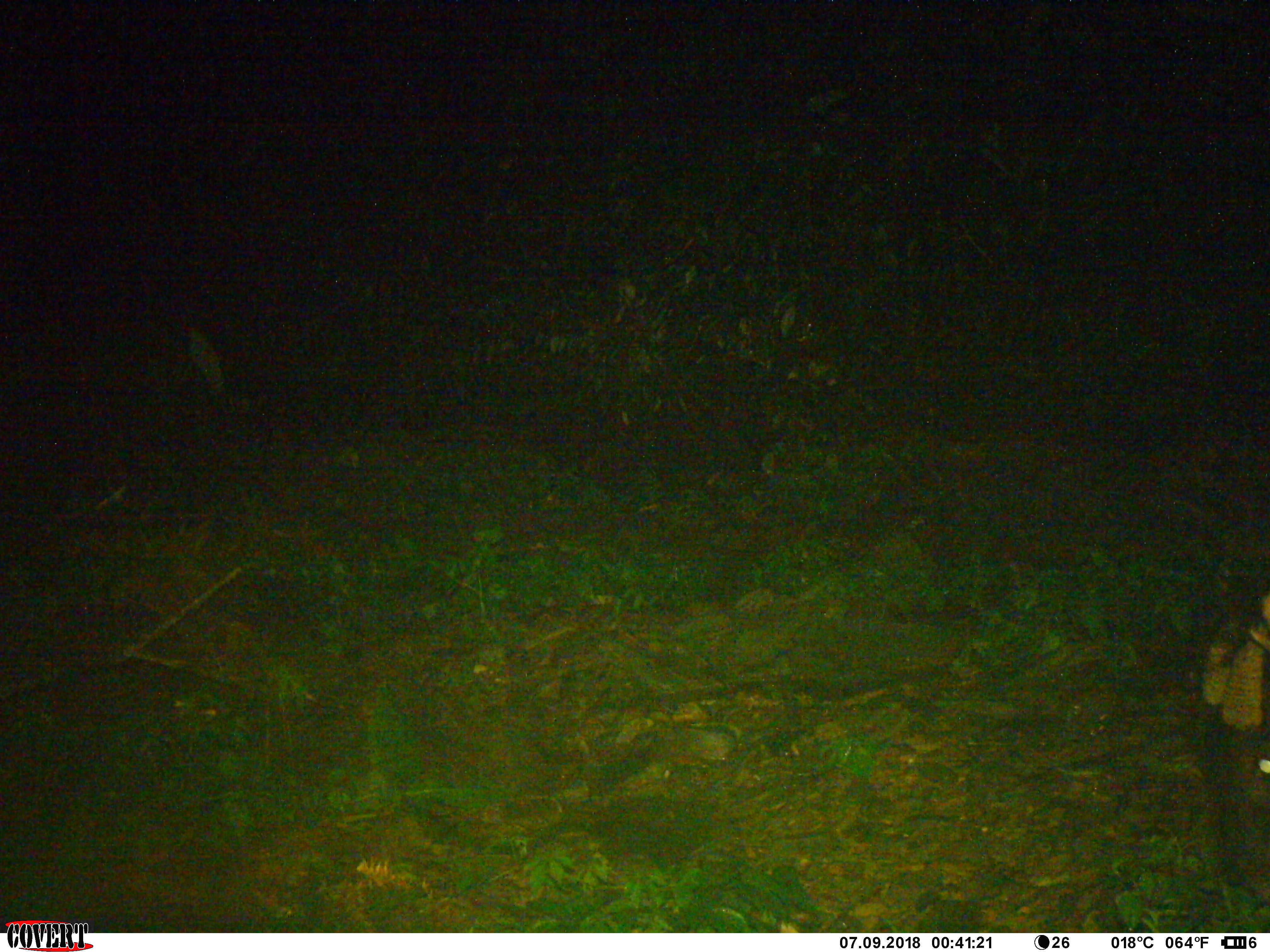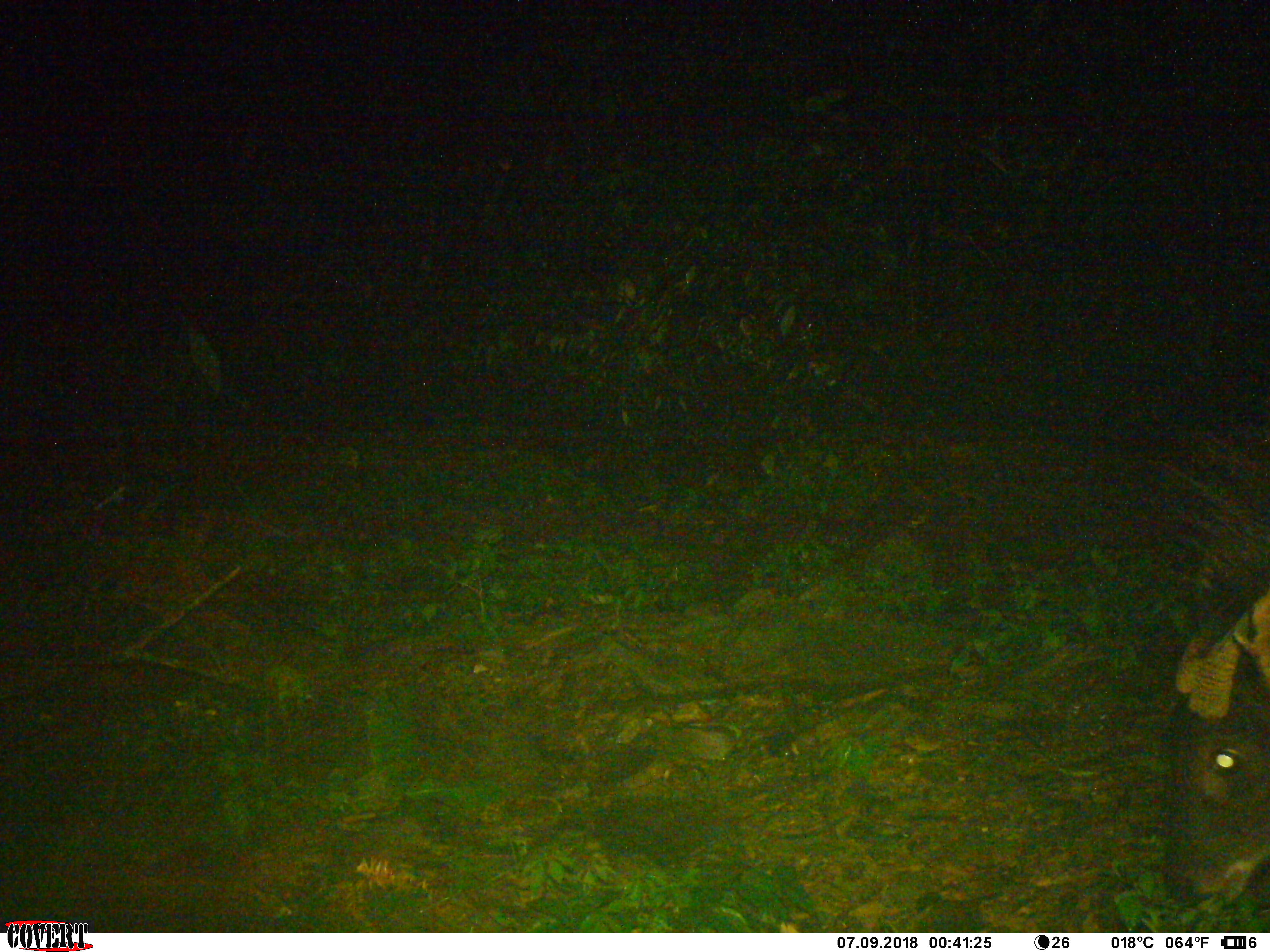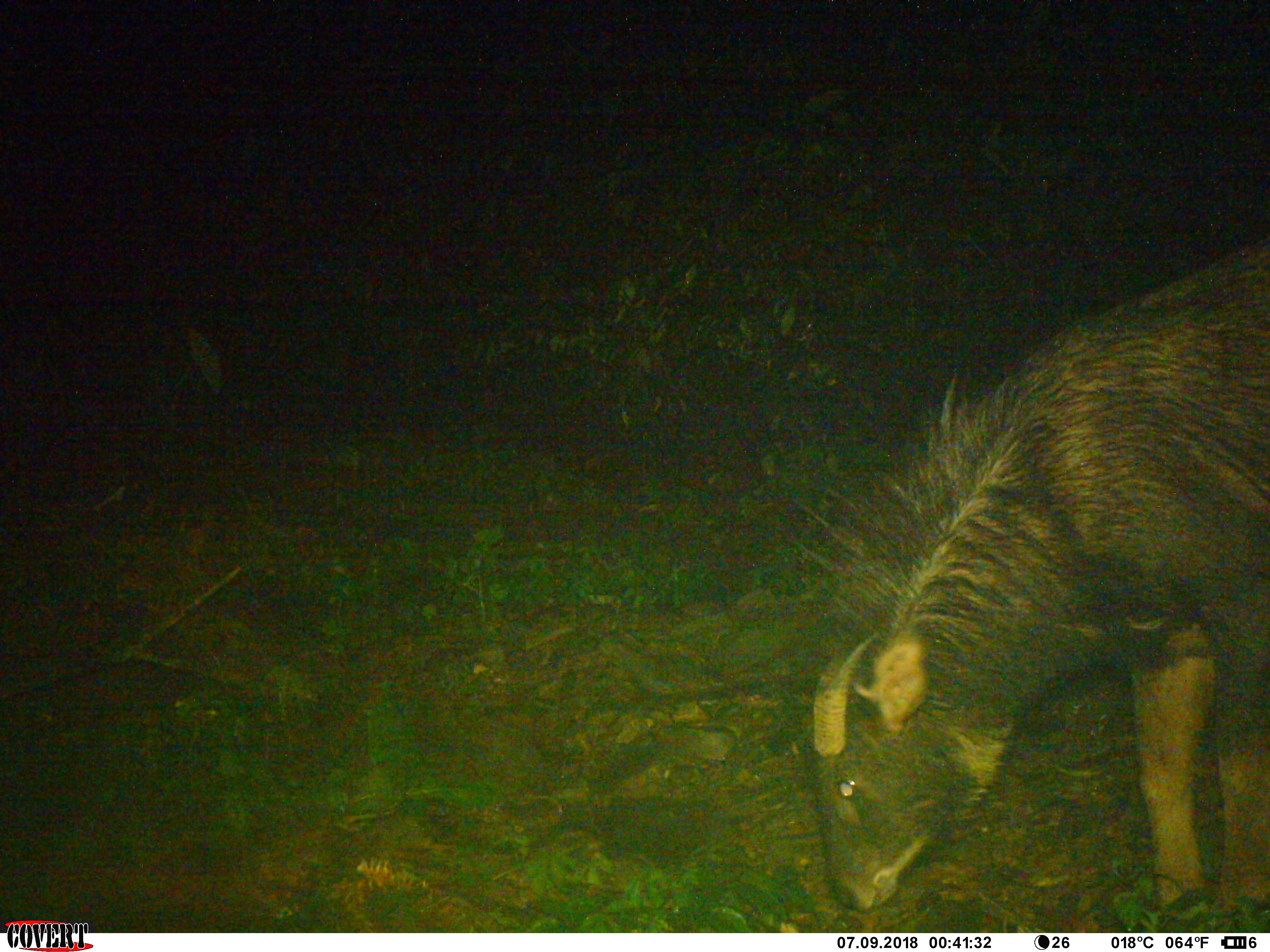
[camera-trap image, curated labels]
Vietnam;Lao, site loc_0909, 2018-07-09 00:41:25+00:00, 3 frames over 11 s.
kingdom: Animalia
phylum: Chordata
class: Mammalia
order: Artiodactyla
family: Bovidae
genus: Capricornis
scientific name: Capricornis sumatraensis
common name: chinese serow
Chinese serow (Capricornis sumatraensis). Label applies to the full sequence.